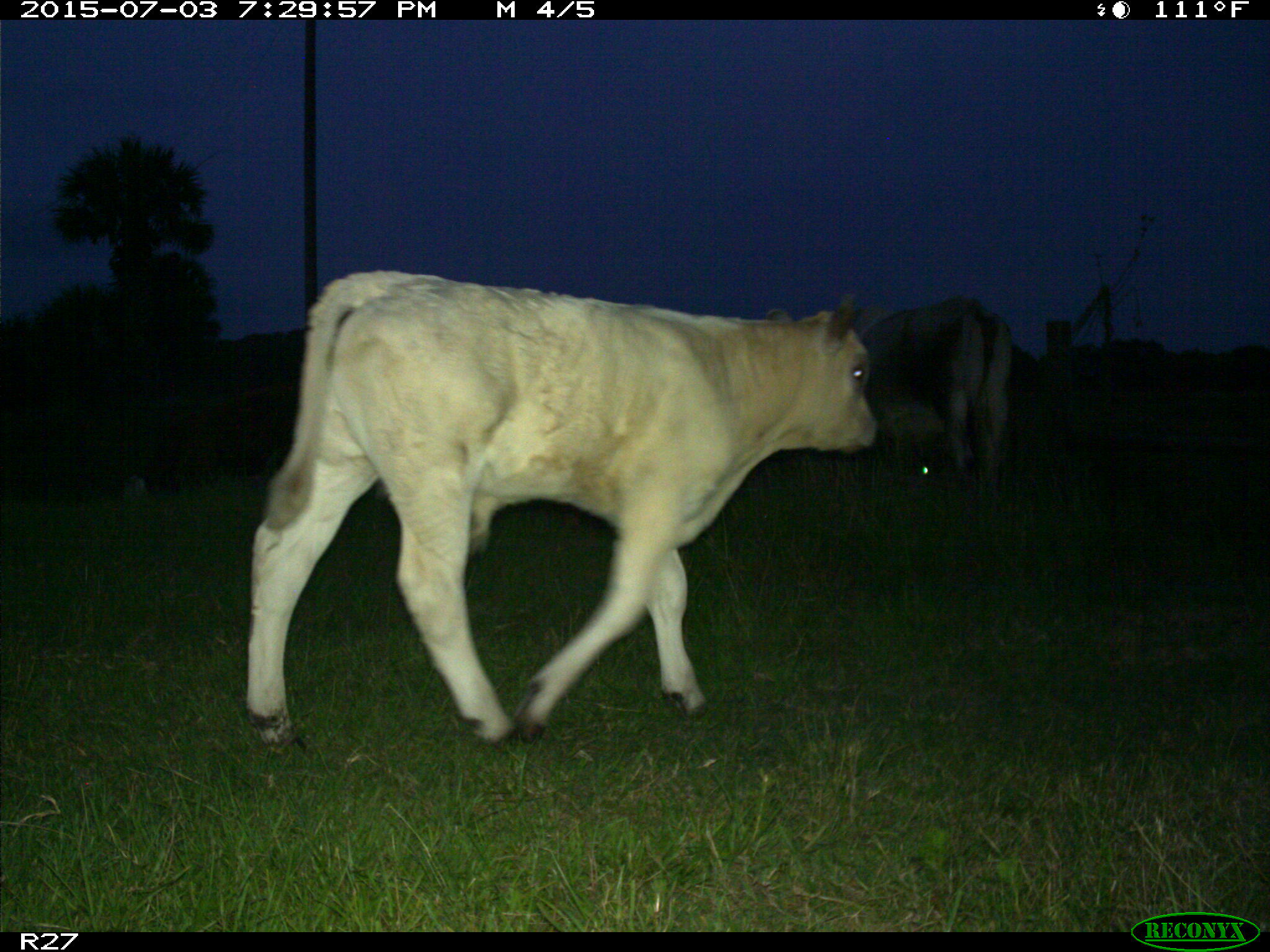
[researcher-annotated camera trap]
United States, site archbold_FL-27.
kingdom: Animalia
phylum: Chordata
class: Mammalia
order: Artiodactyla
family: Bovidae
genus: Bos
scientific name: Bos taurus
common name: domestic cow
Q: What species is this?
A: Bos taurus (domestic cow).